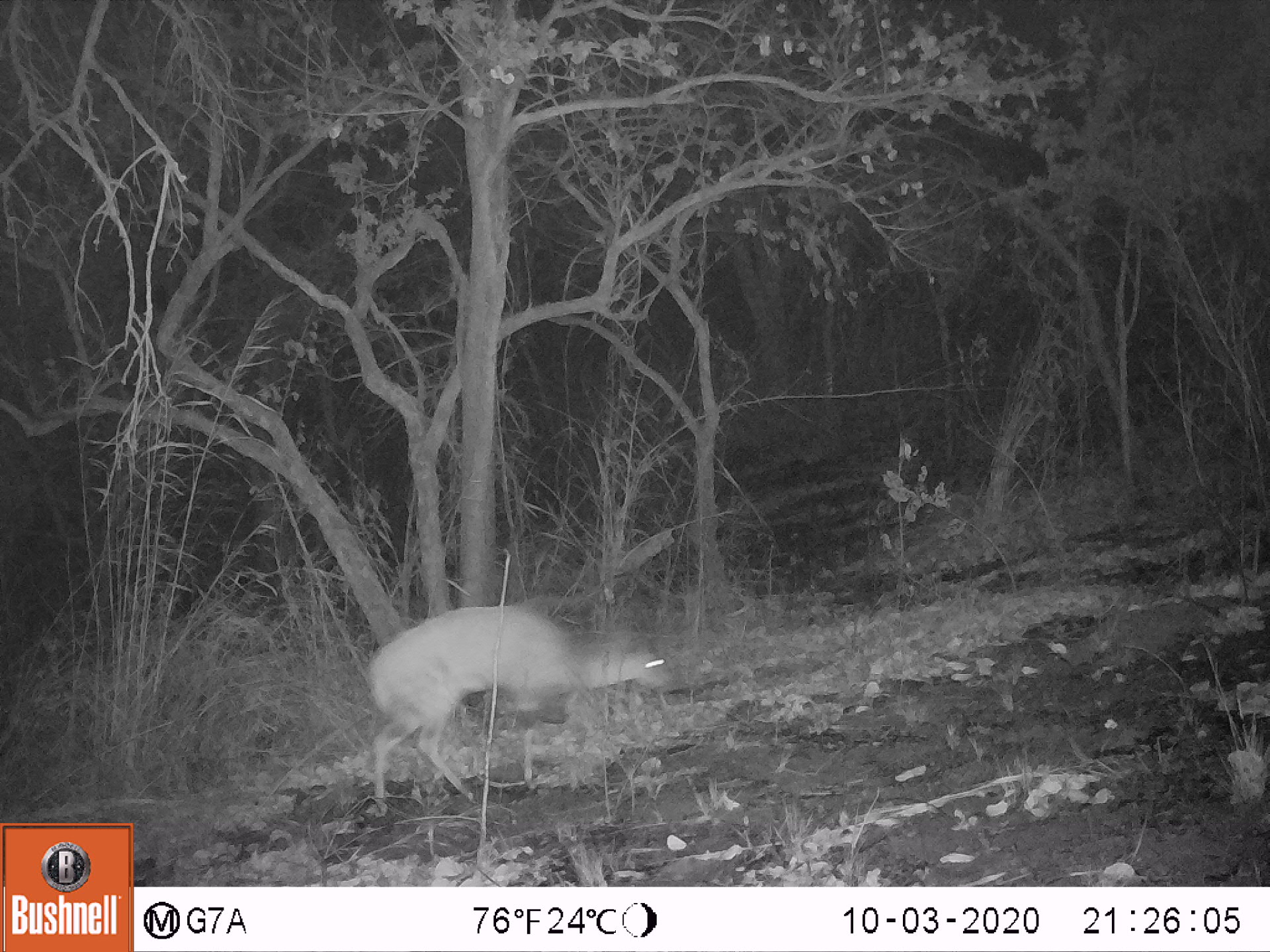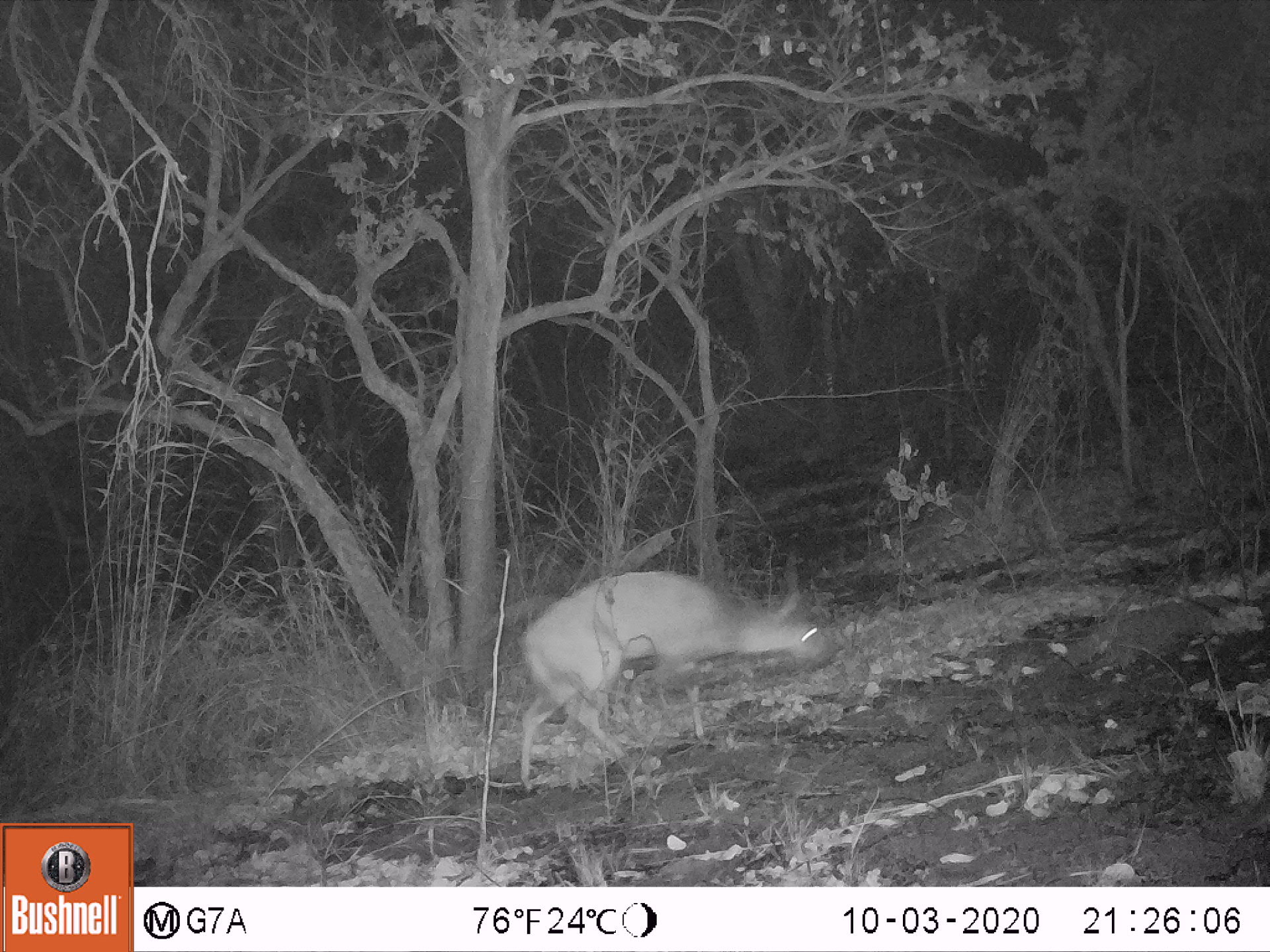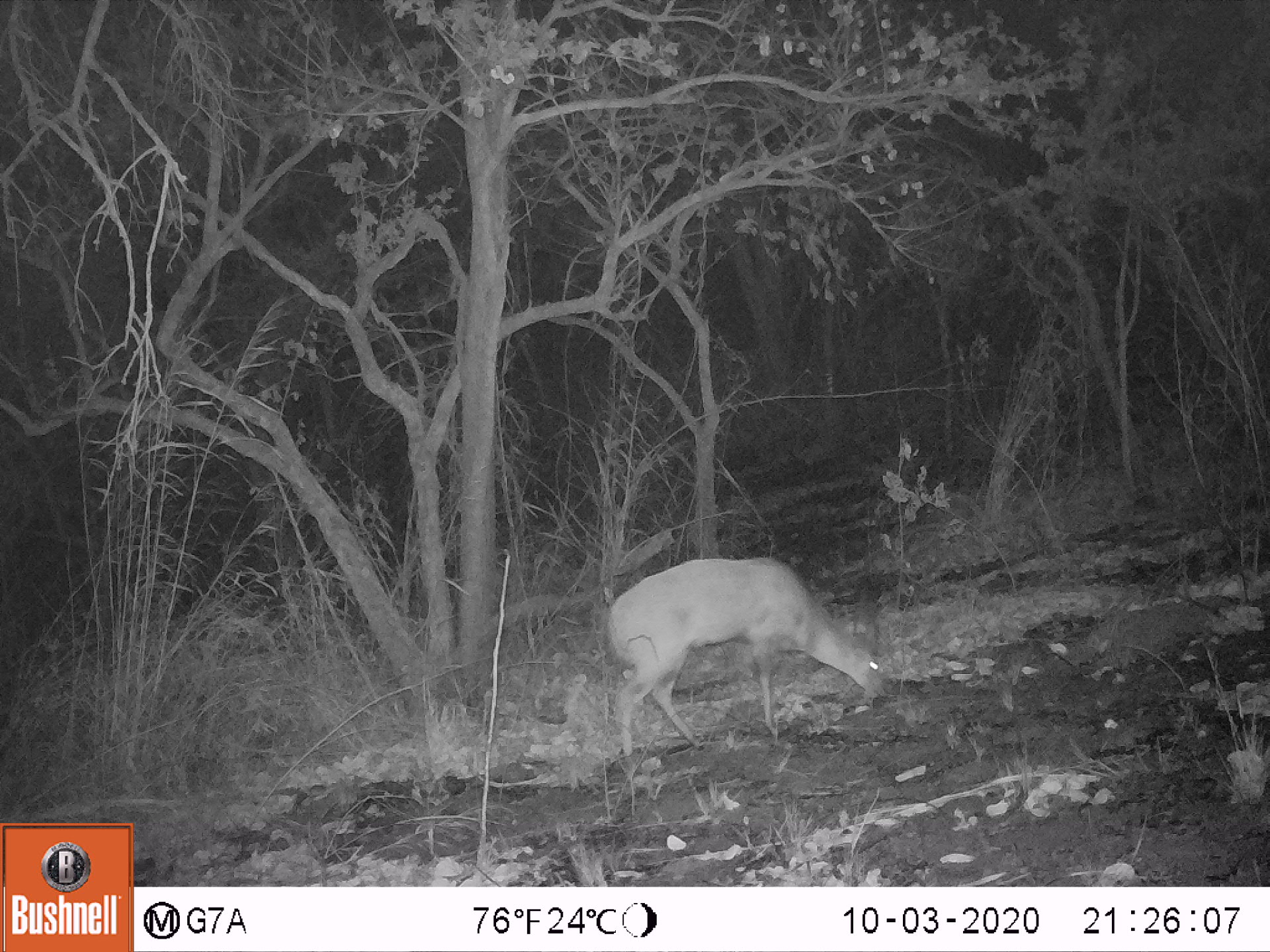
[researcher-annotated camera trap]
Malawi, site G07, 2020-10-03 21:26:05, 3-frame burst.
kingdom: Animalia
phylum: Chordata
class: Mammalia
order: Artiodactyla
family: Bovidae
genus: Tragelaphus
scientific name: Tragelaphus sylvaticus sylvaticus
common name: cape bushbuck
Cape bushbuck (Tragelaphus sylvaticus sylvaticus), count 1.